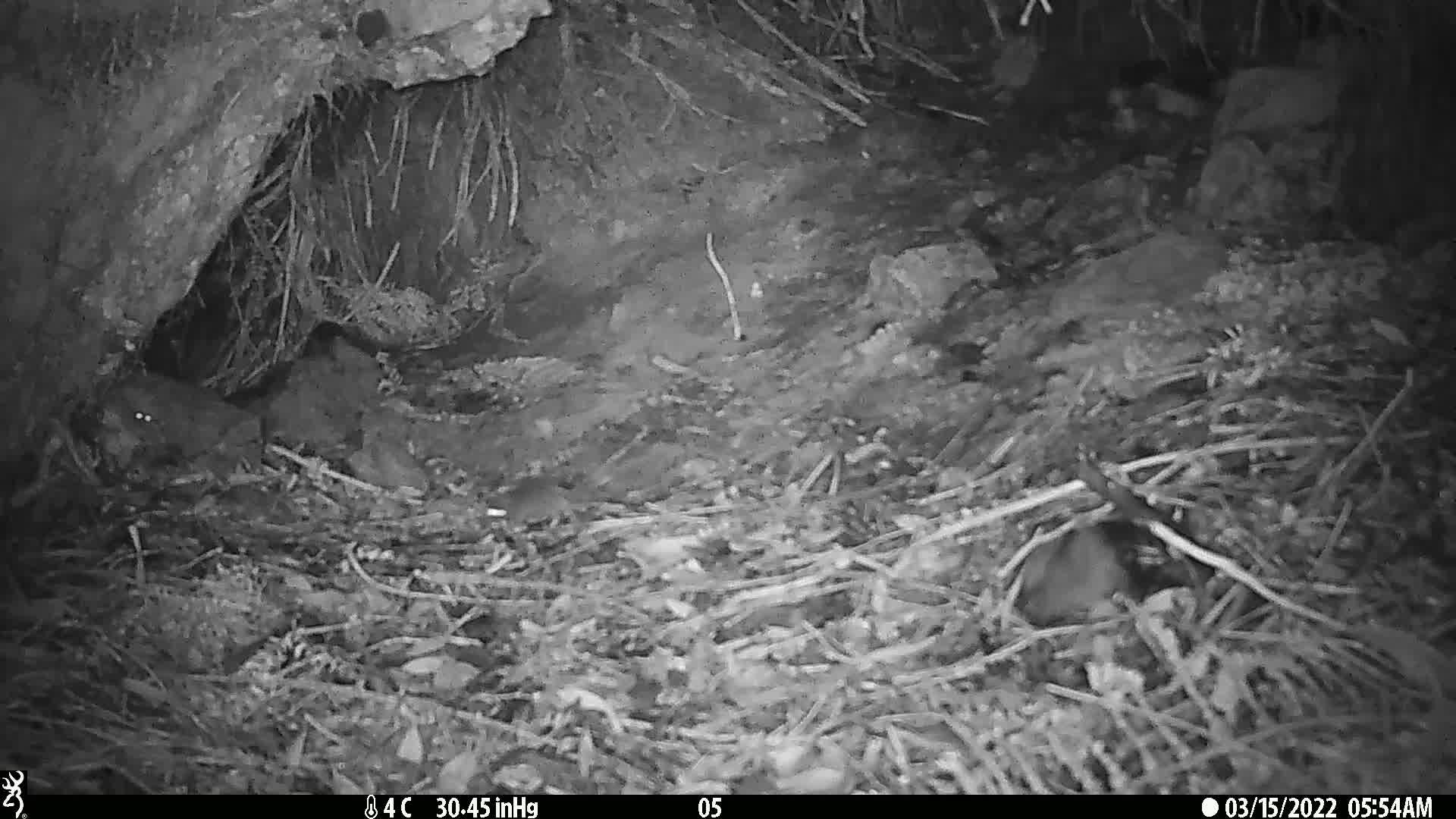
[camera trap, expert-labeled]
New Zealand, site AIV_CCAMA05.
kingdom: Animalia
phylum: Chordata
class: Mammalia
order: Rodentia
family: Muridae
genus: Mus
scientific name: Mus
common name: mouse